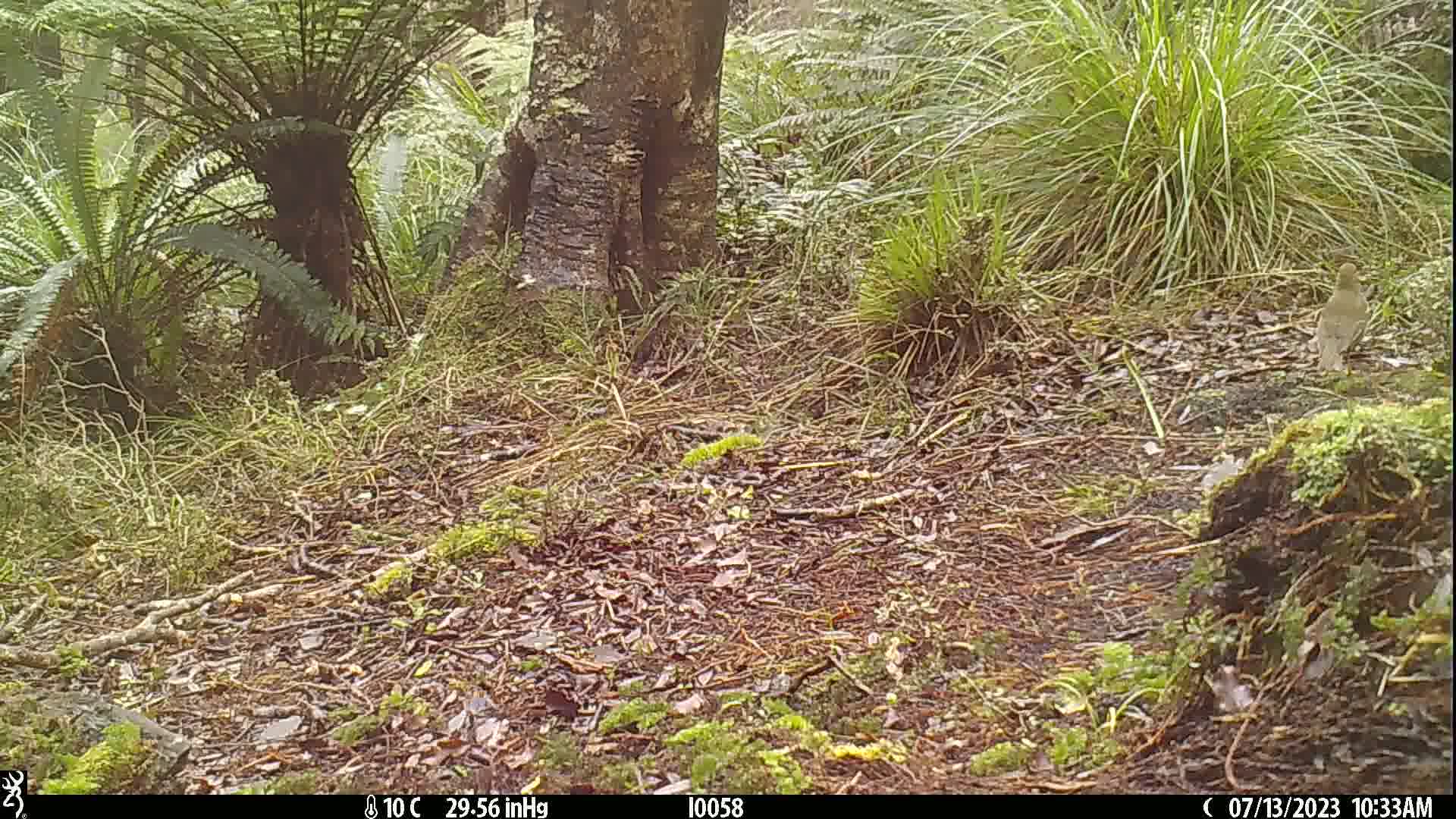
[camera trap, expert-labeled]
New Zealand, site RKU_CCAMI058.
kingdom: Animalia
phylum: Chordata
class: Aves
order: Passeriformes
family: Turdidae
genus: Turdus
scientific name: Turdus philomelos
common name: song thrush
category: thrush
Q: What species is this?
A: Thrush (song thrush) (Turdus philomelos).